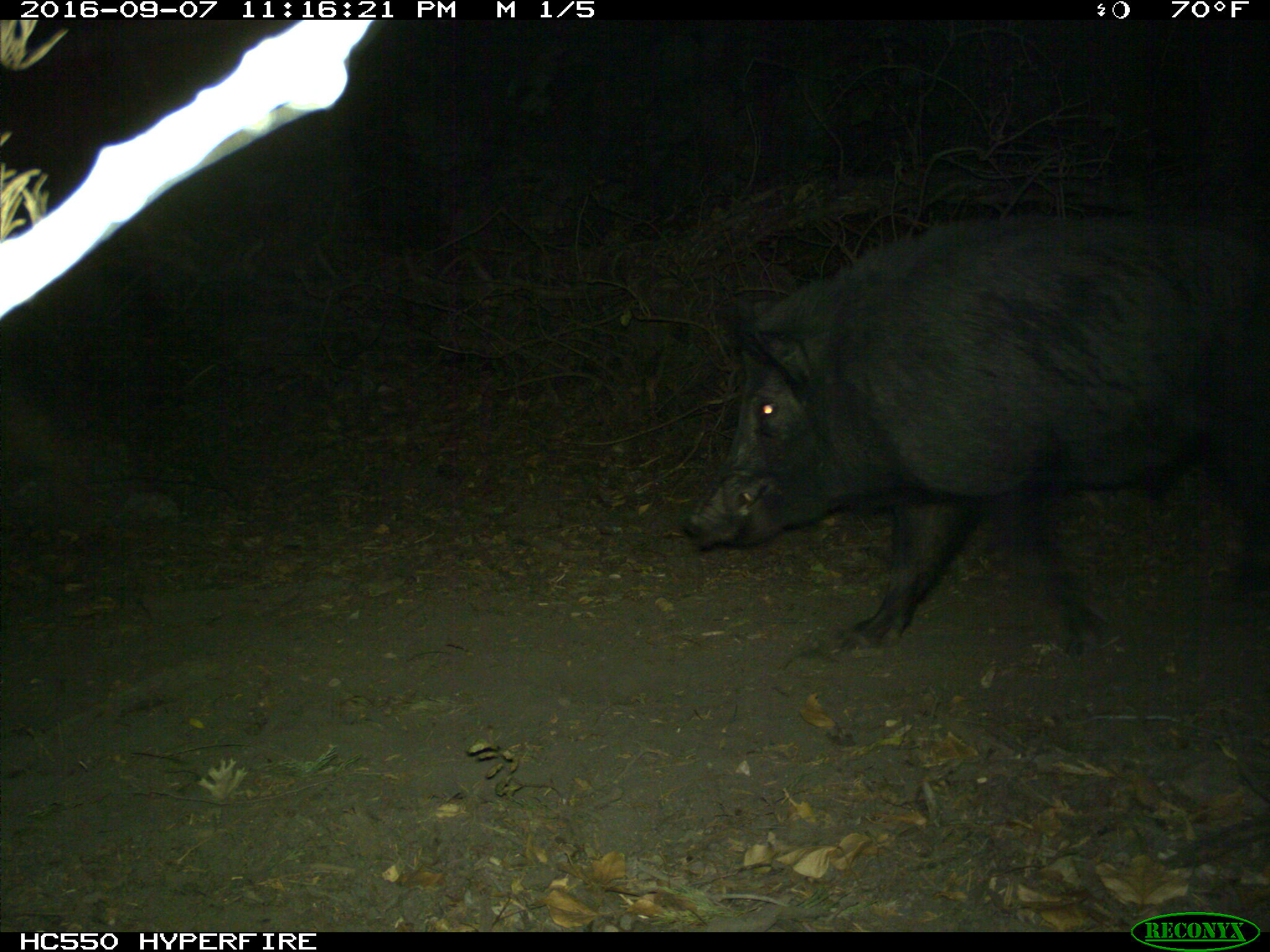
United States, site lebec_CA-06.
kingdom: Animalia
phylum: Chordata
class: Mammalia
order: Artiodactyla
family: Suidae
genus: Sus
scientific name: Sus scrofa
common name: wild boar